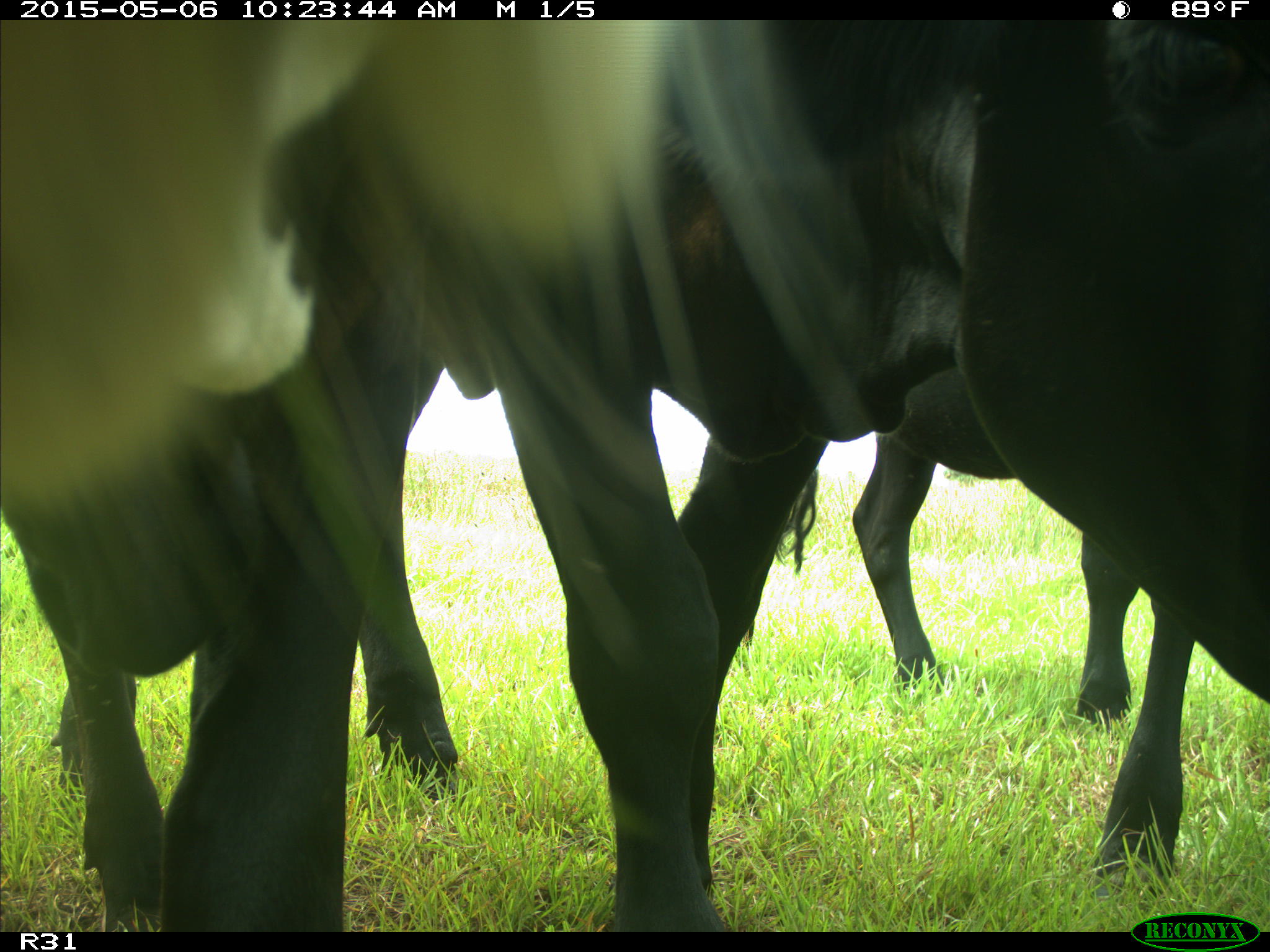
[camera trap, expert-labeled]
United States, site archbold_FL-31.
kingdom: Animalia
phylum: Chordata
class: Mammalia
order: Artiodactyla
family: Bovidae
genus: Bos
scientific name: Bos taurus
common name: domestic cow